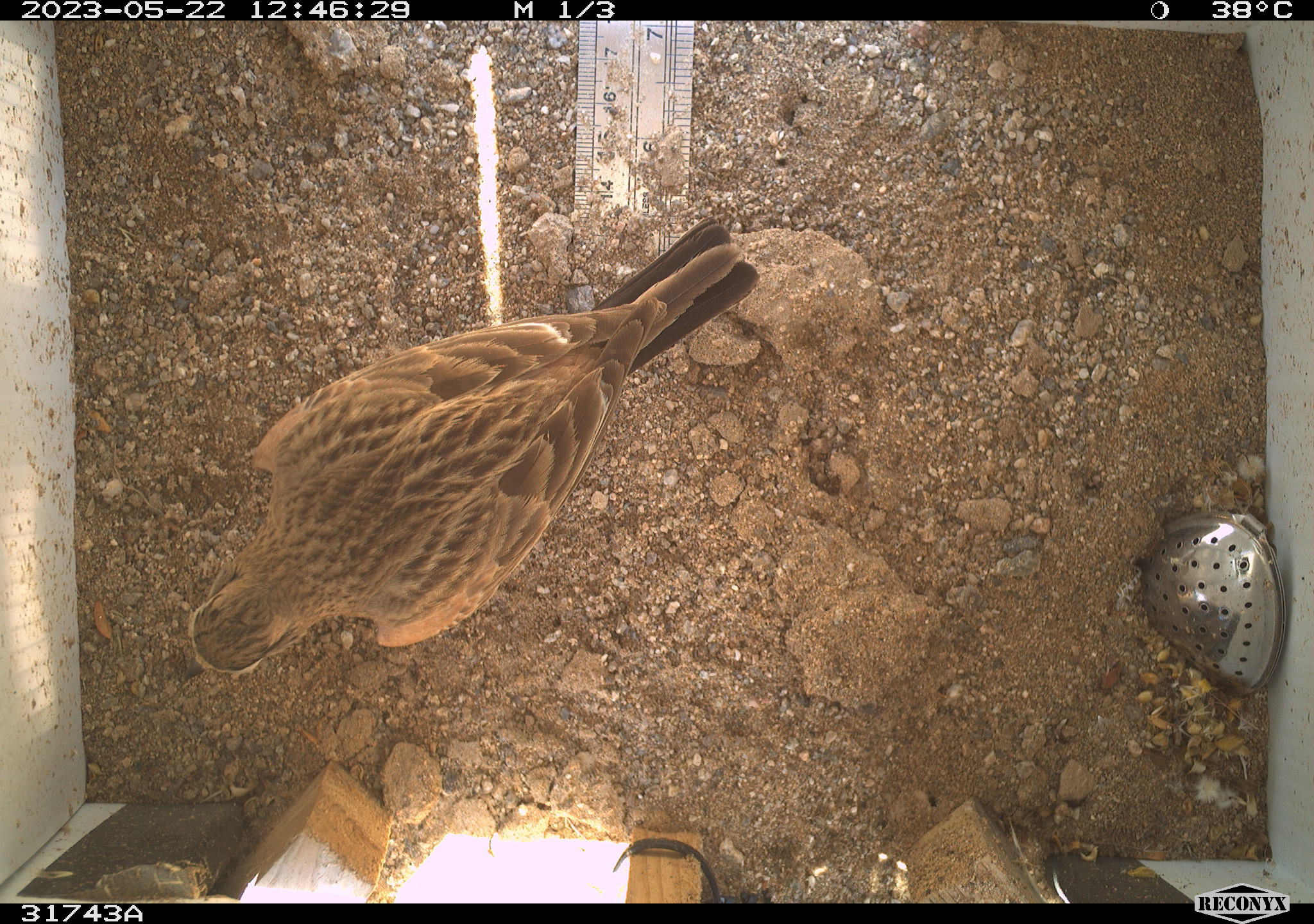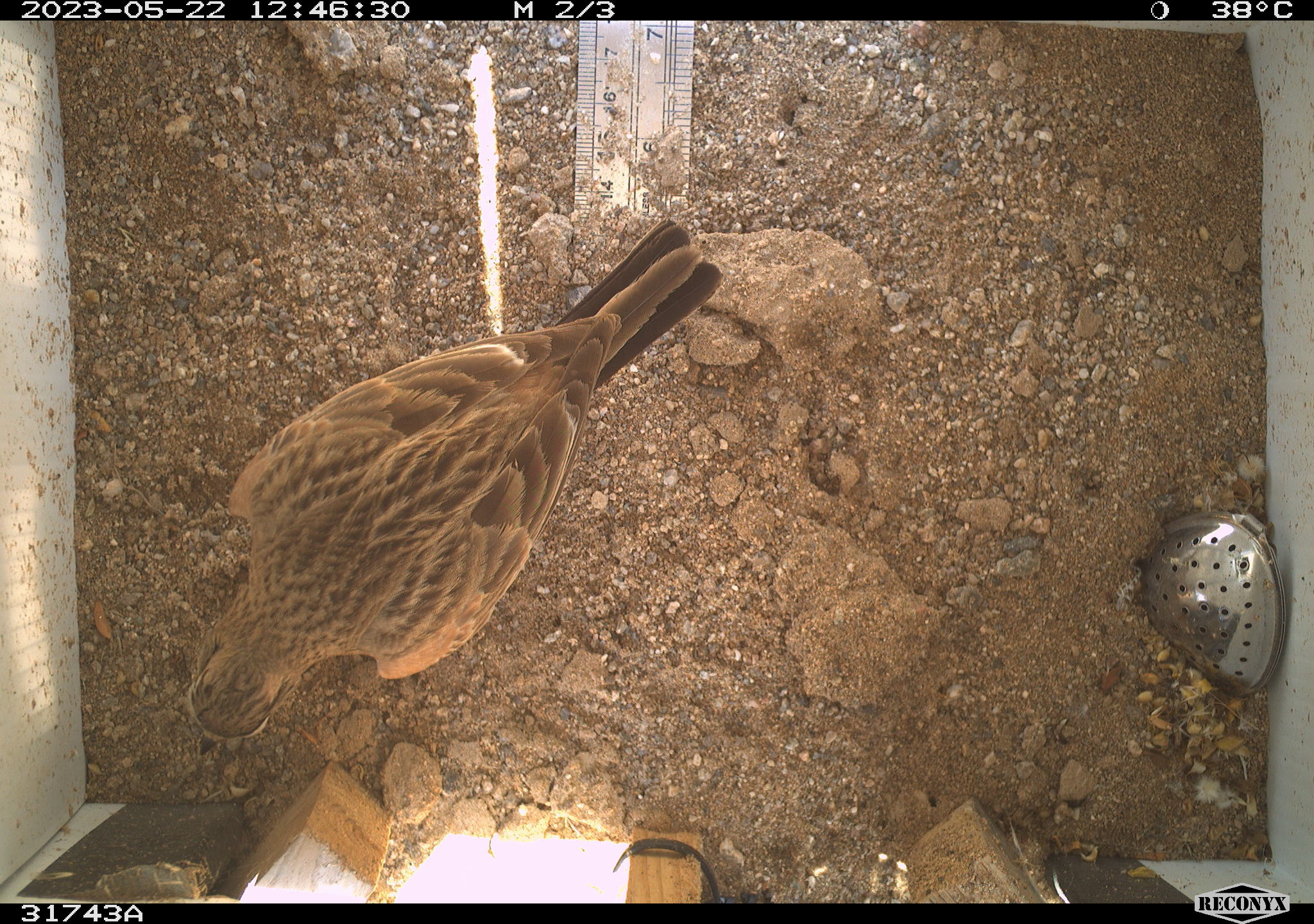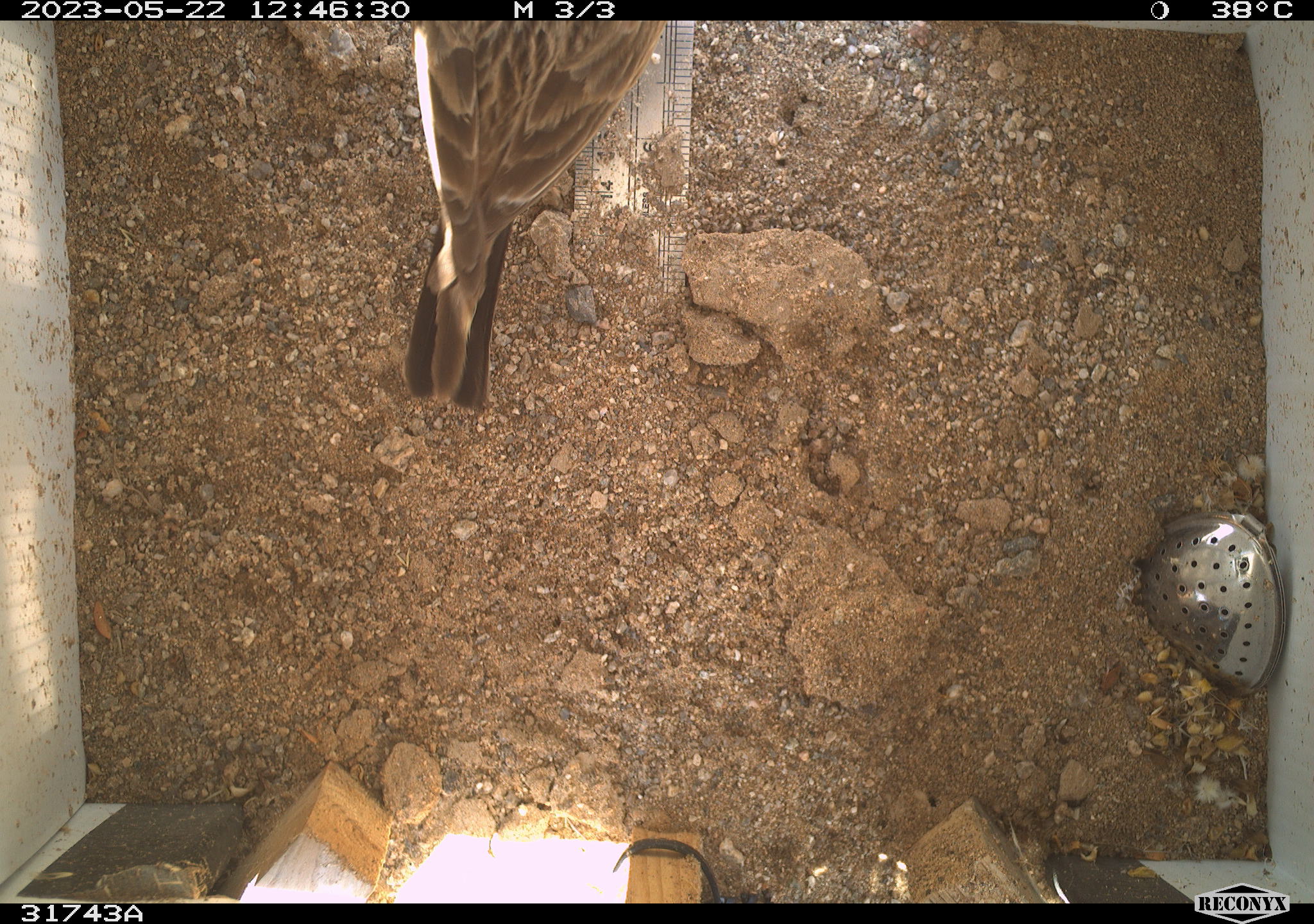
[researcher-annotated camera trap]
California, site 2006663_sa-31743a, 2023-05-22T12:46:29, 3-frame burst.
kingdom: Animalia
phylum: Chordata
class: Aves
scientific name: Aves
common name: bird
Bird (Aves).